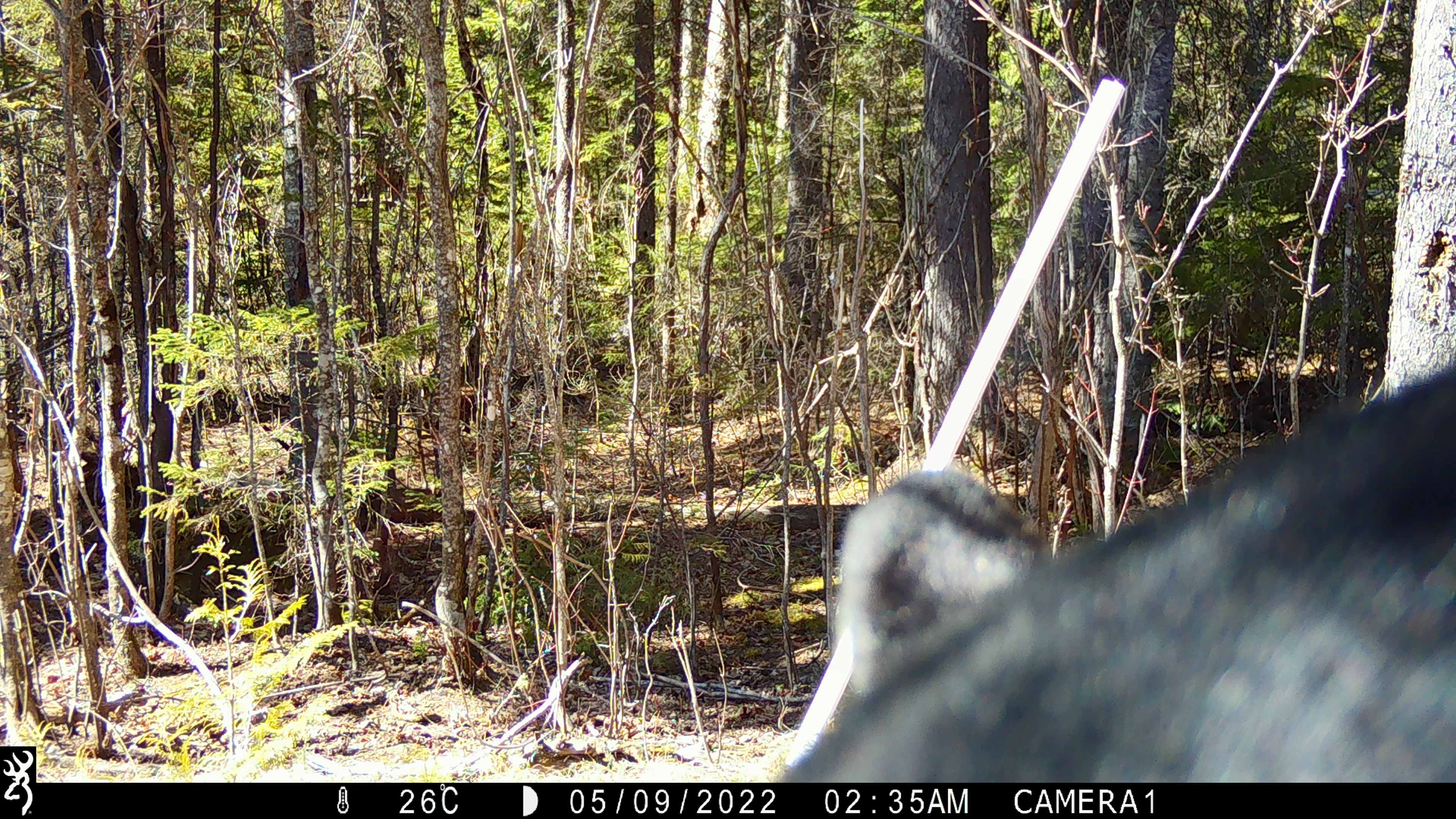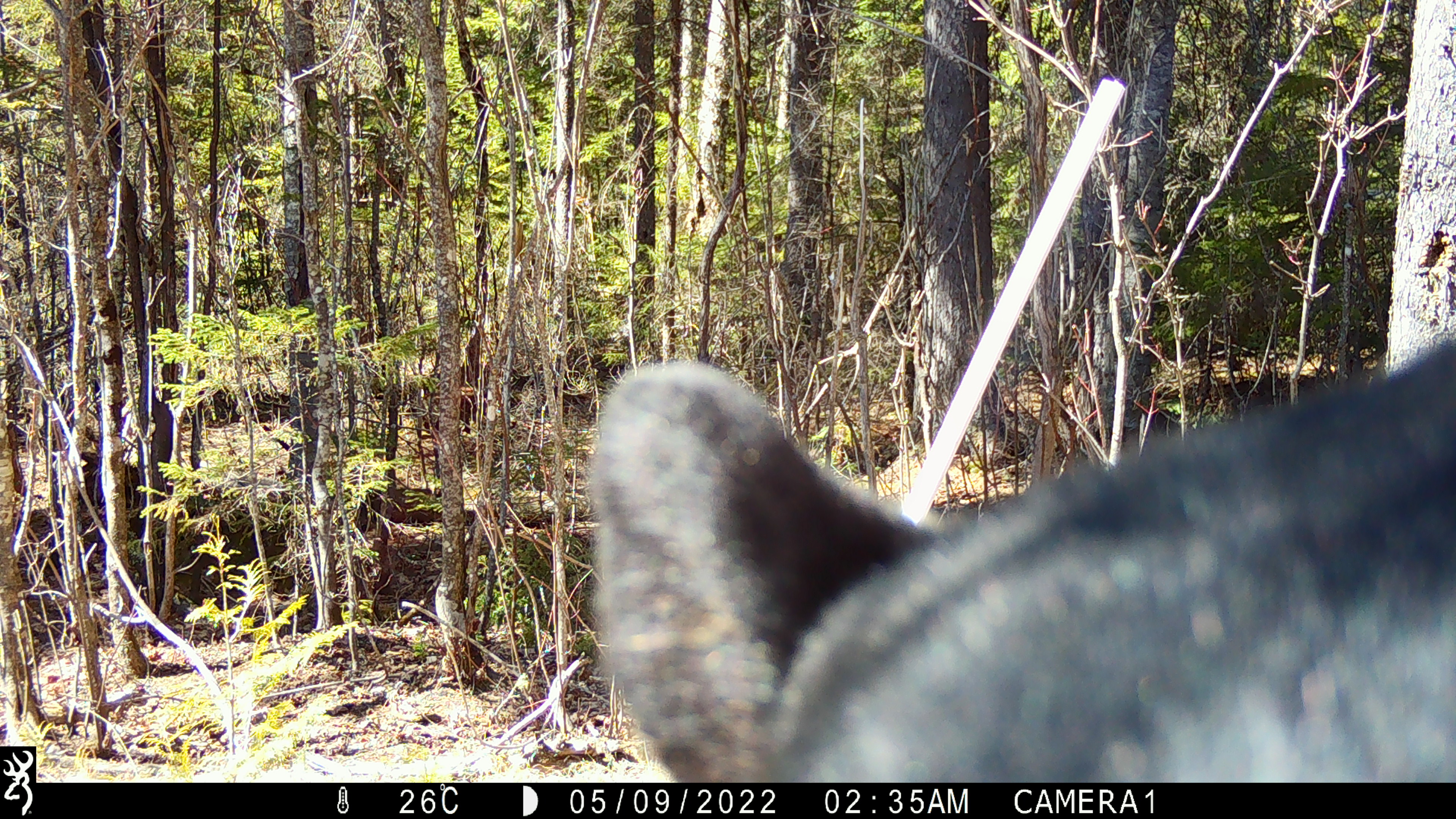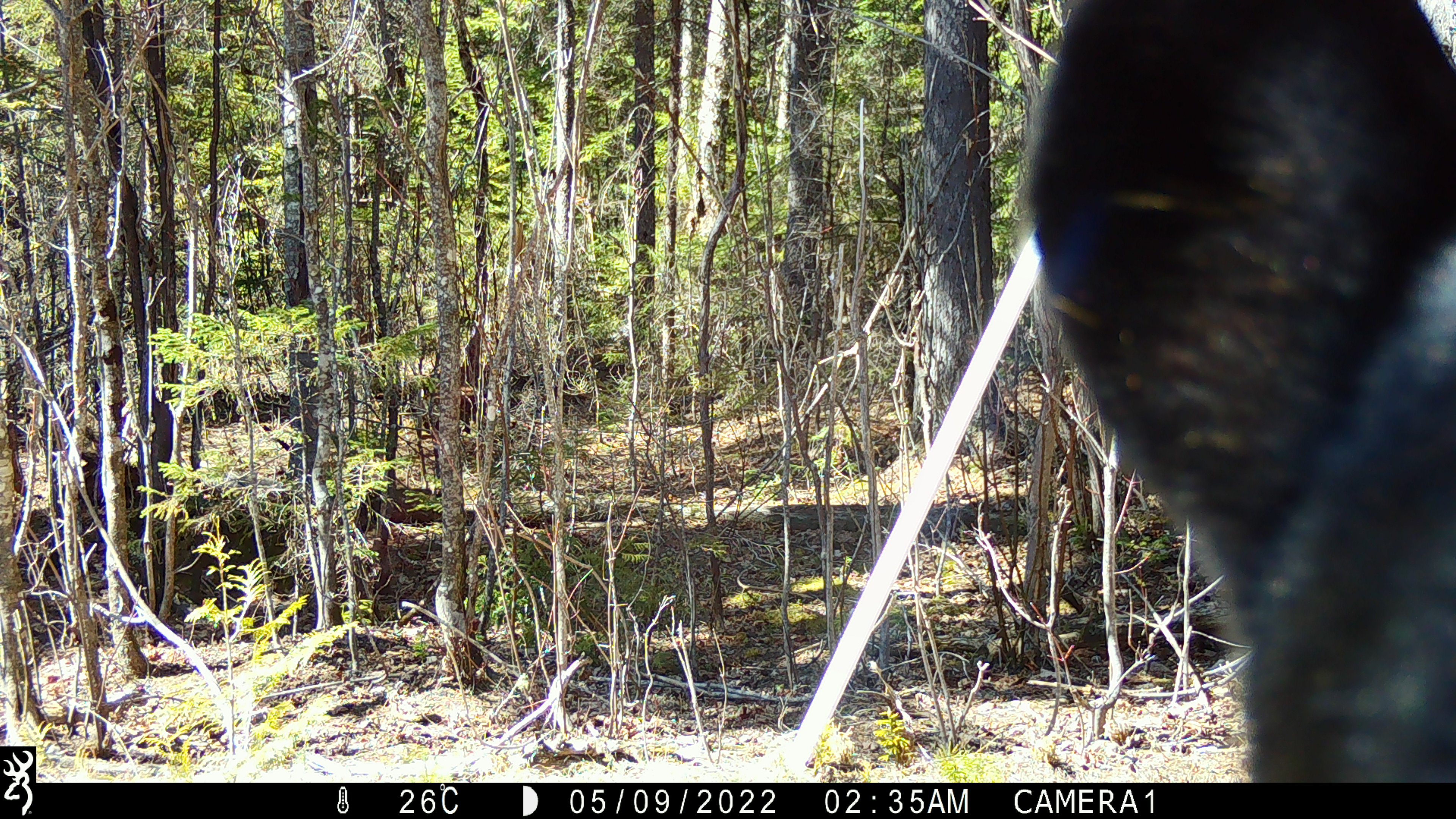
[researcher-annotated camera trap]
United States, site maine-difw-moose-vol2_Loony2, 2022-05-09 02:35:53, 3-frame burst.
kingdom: Animalia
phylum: Chordata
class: Mammalia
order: Carnivora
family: Ursidae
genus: Ursus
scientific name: Ursus americanus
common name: black bear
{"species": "black bear (Ursus americanus)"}